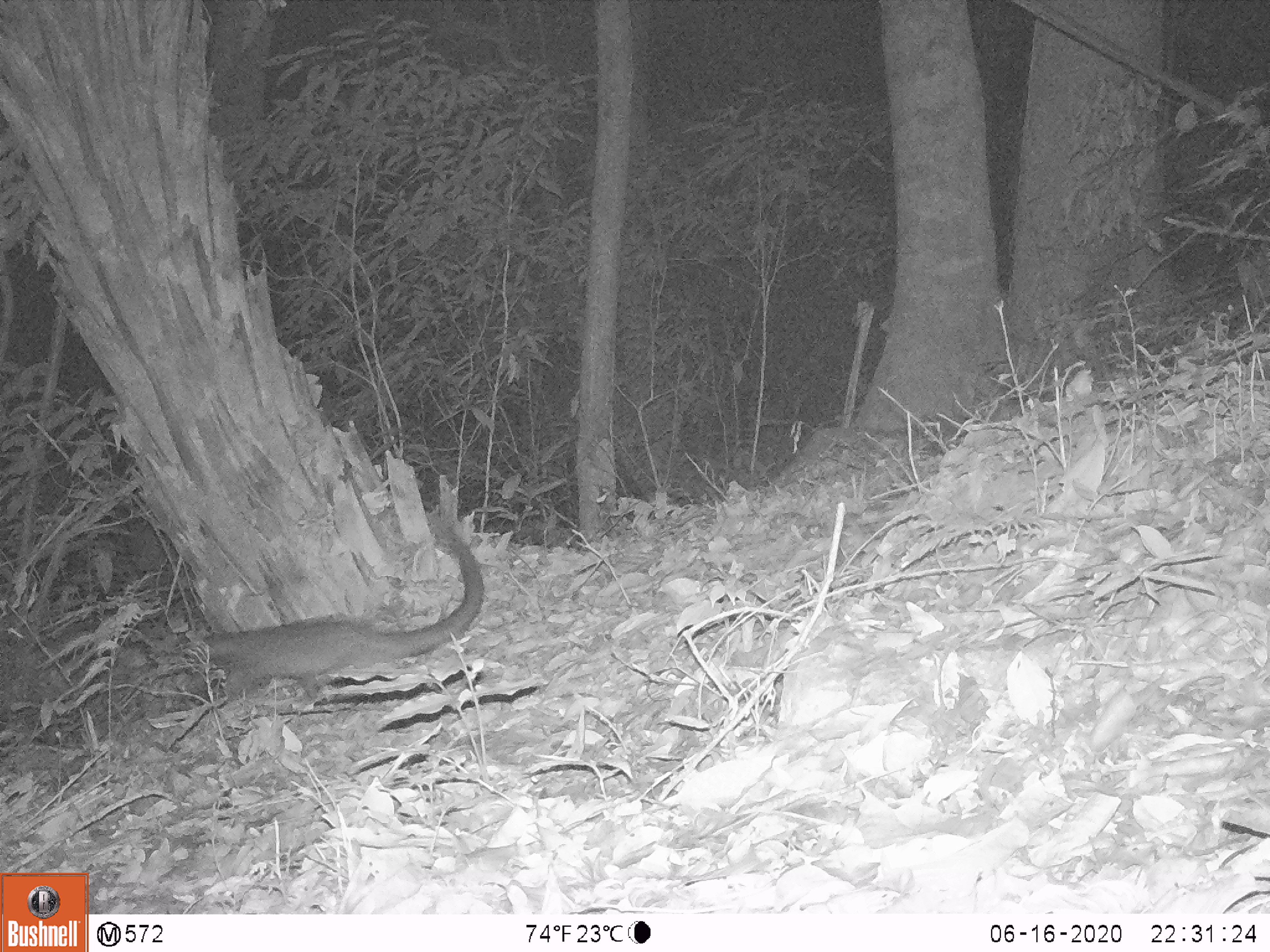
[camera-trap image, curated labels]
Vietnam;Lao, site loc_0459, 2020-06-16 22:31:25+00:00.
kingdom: Animalia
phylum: Chordata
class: Mammalia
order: Carnivora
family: Viverridae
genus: Paradoxurus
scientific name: Paradoxurus hermaphroditus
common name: common palm civet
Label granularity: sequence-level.